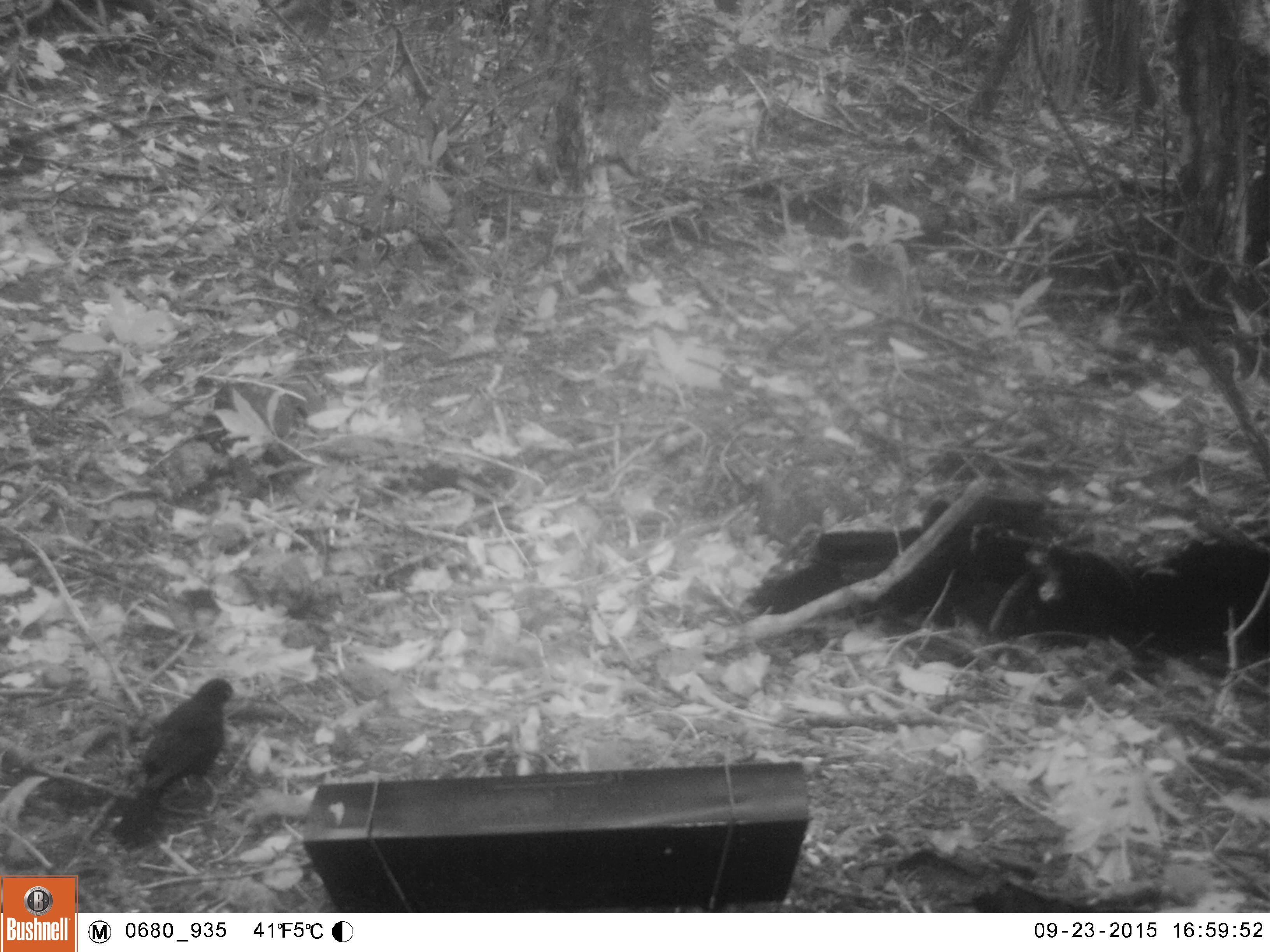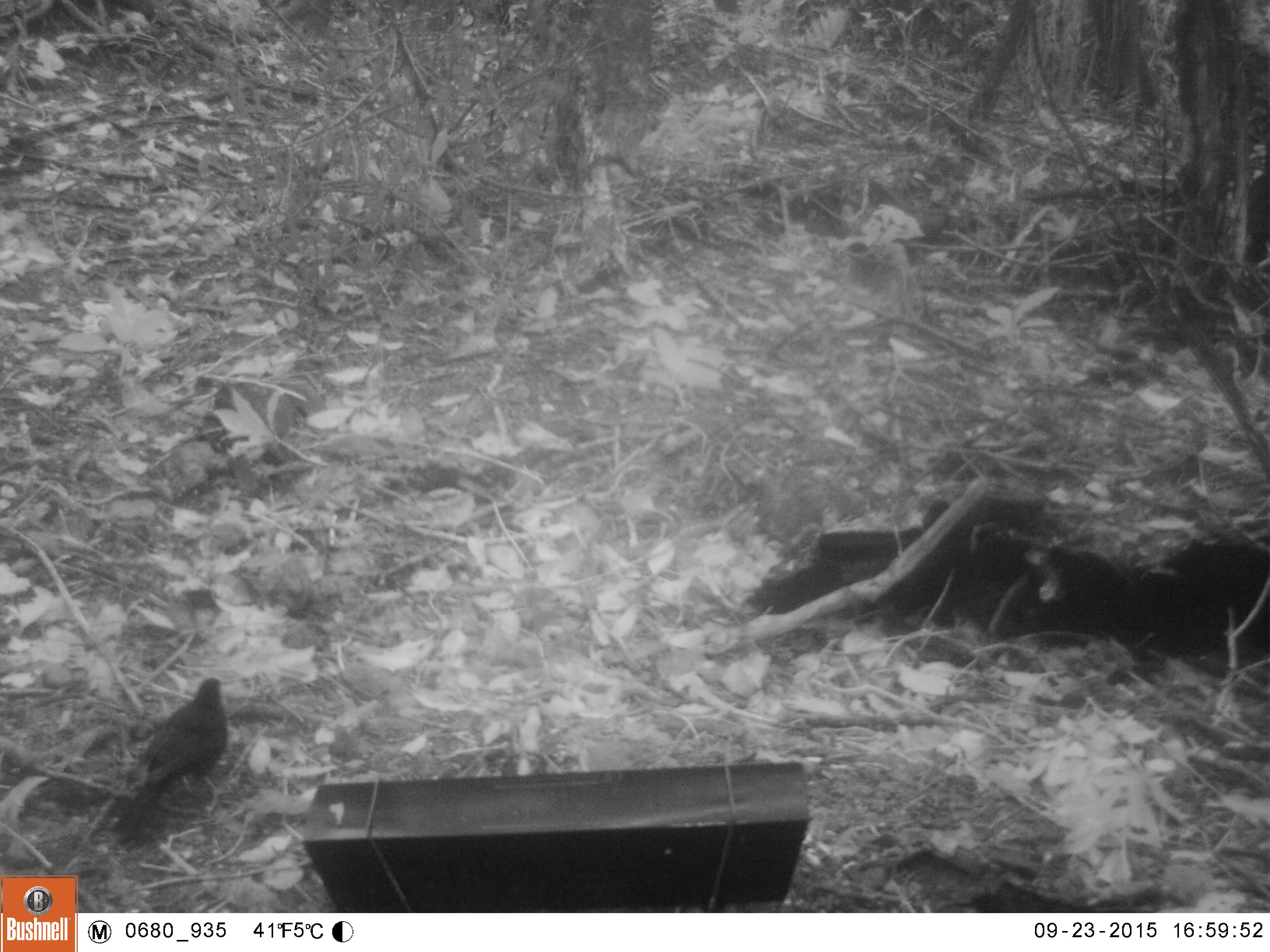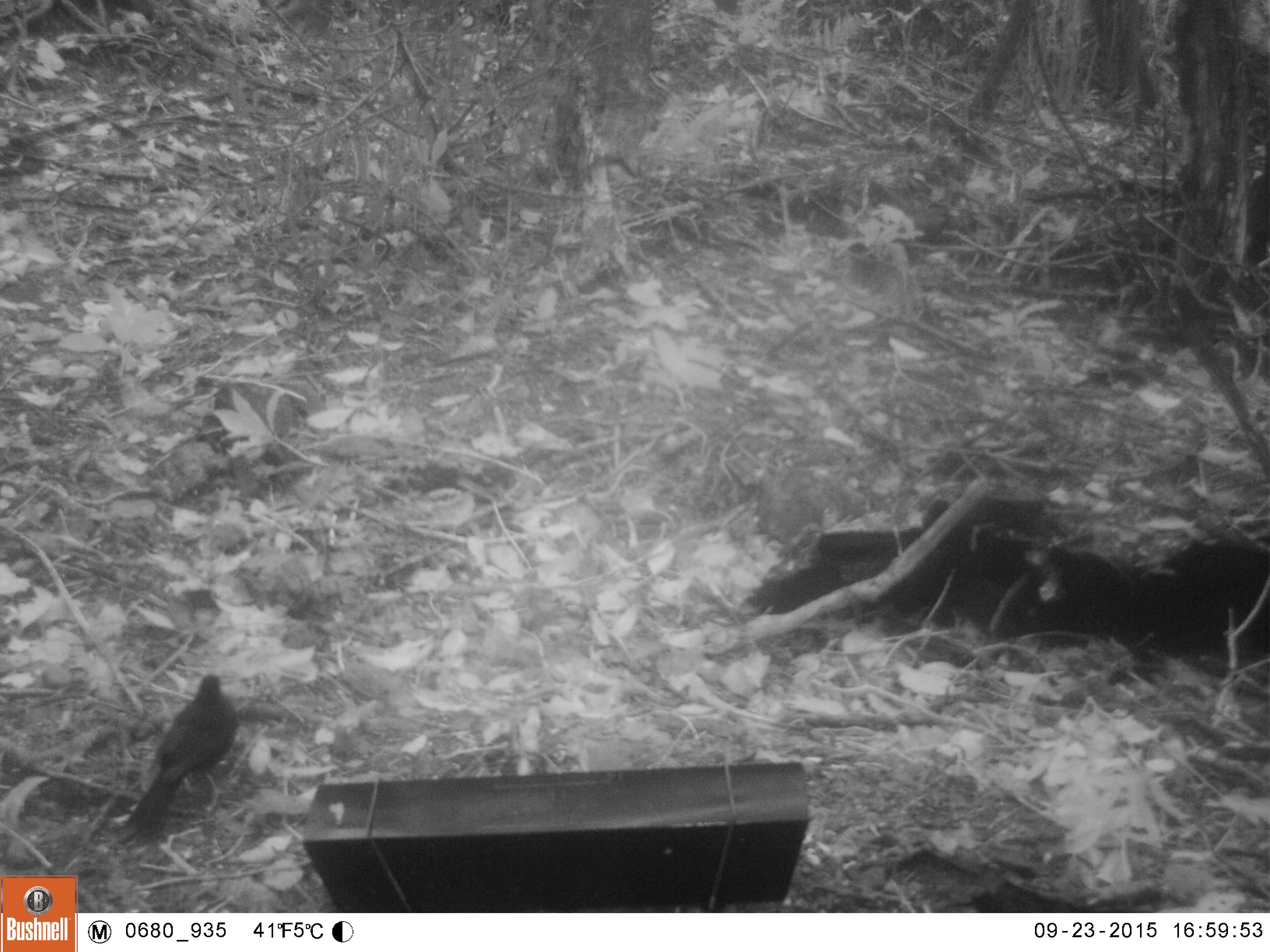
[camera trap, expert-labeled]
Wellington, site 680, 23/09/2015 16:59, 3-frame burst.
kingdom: Animalia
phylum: Chordata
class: Aves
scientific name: Aves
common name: bird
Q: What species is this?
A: Bird (Aves).